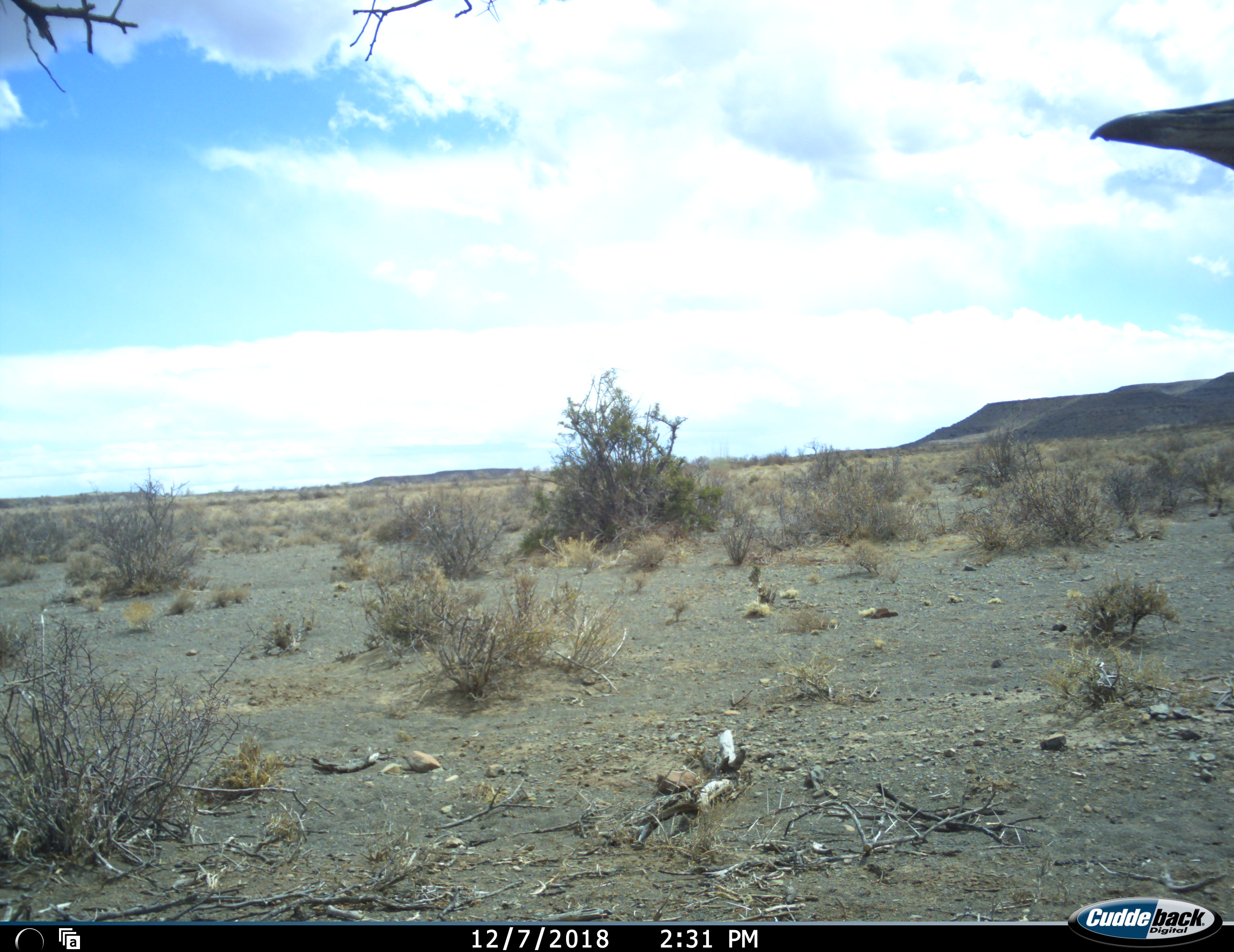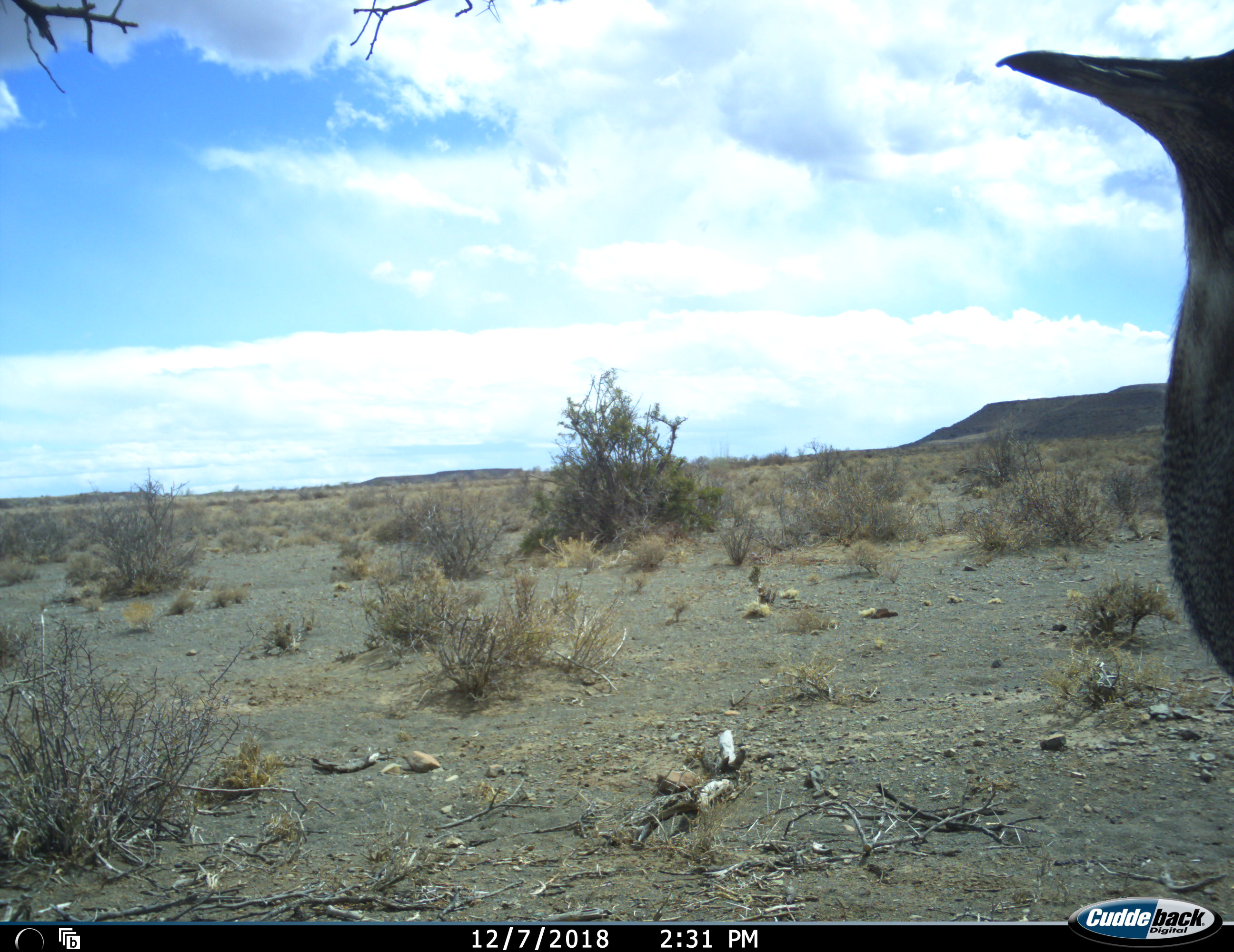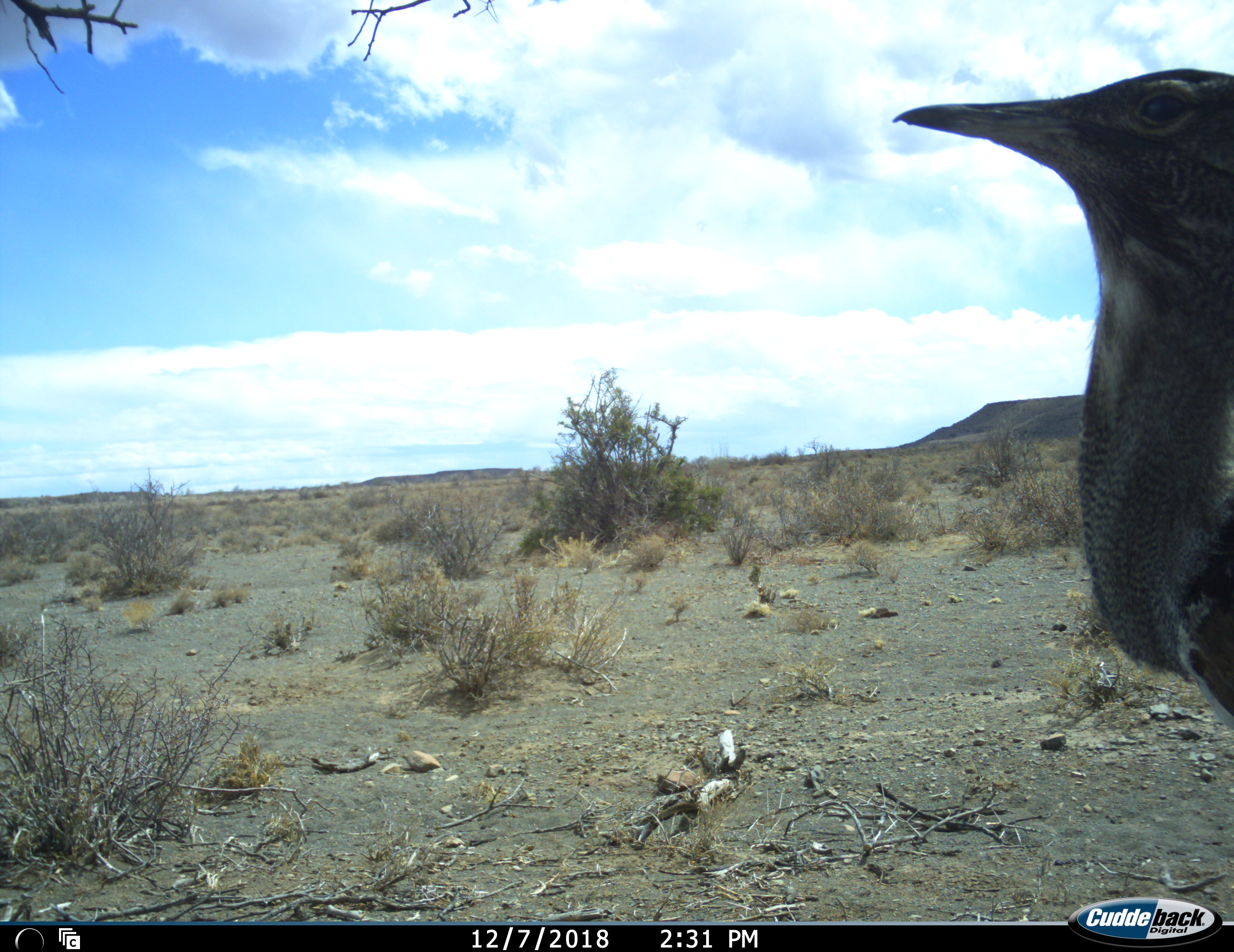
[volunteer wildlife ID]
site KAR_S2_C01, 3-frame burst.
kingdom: Animalia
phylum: Chordata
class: Aves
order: Otidiformes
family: Otididae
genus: Ardeotis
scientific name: Ardeotis kori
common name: kori bustard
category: bustardkori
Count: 1.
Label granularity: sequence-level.